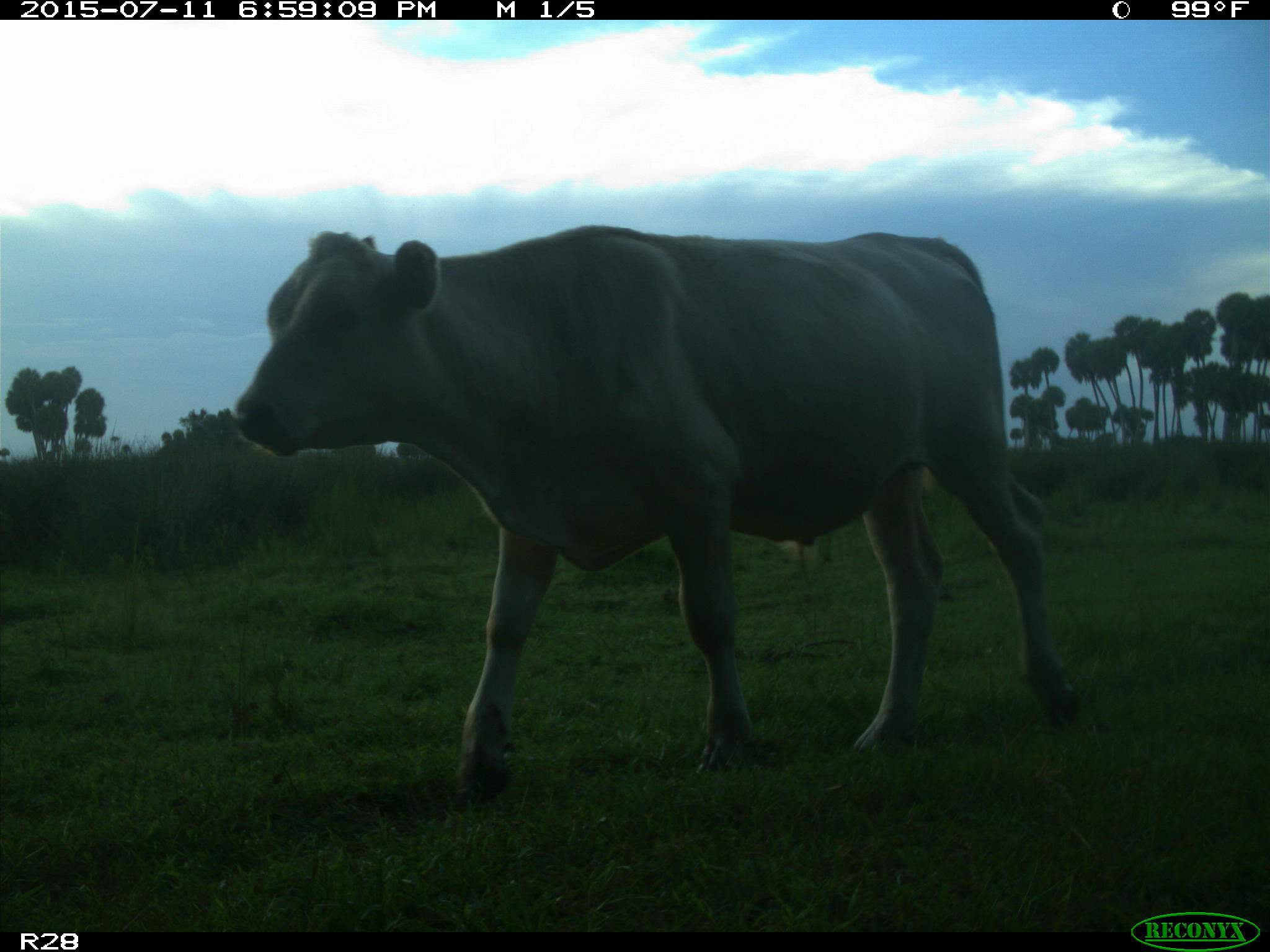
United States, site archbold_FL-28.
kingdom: Animalia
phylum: Chordata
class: Mammalia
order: Artiodactyla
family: Bovidae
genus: Bos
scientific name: Bos taurus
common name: domestic cow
Bos taurus (domestic cow).